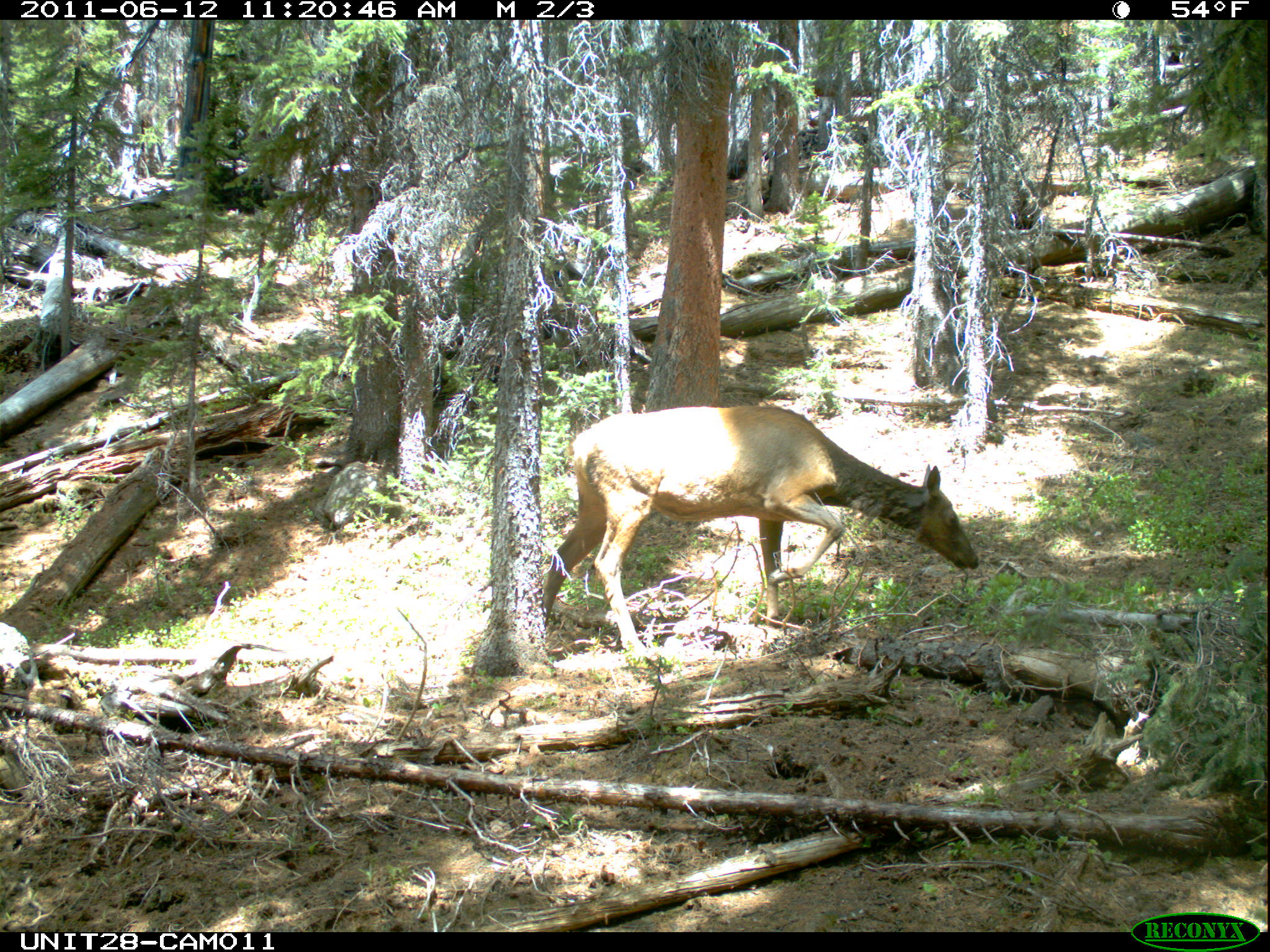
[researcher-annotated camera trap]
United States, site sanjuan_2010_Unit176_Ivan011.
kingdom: Animalia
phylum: Chordata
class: Mammalia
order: Artiodactyla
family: Cervidae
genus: Cervus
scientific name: Cervus elaphus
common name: red deer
Cervus elaphus (red deer).